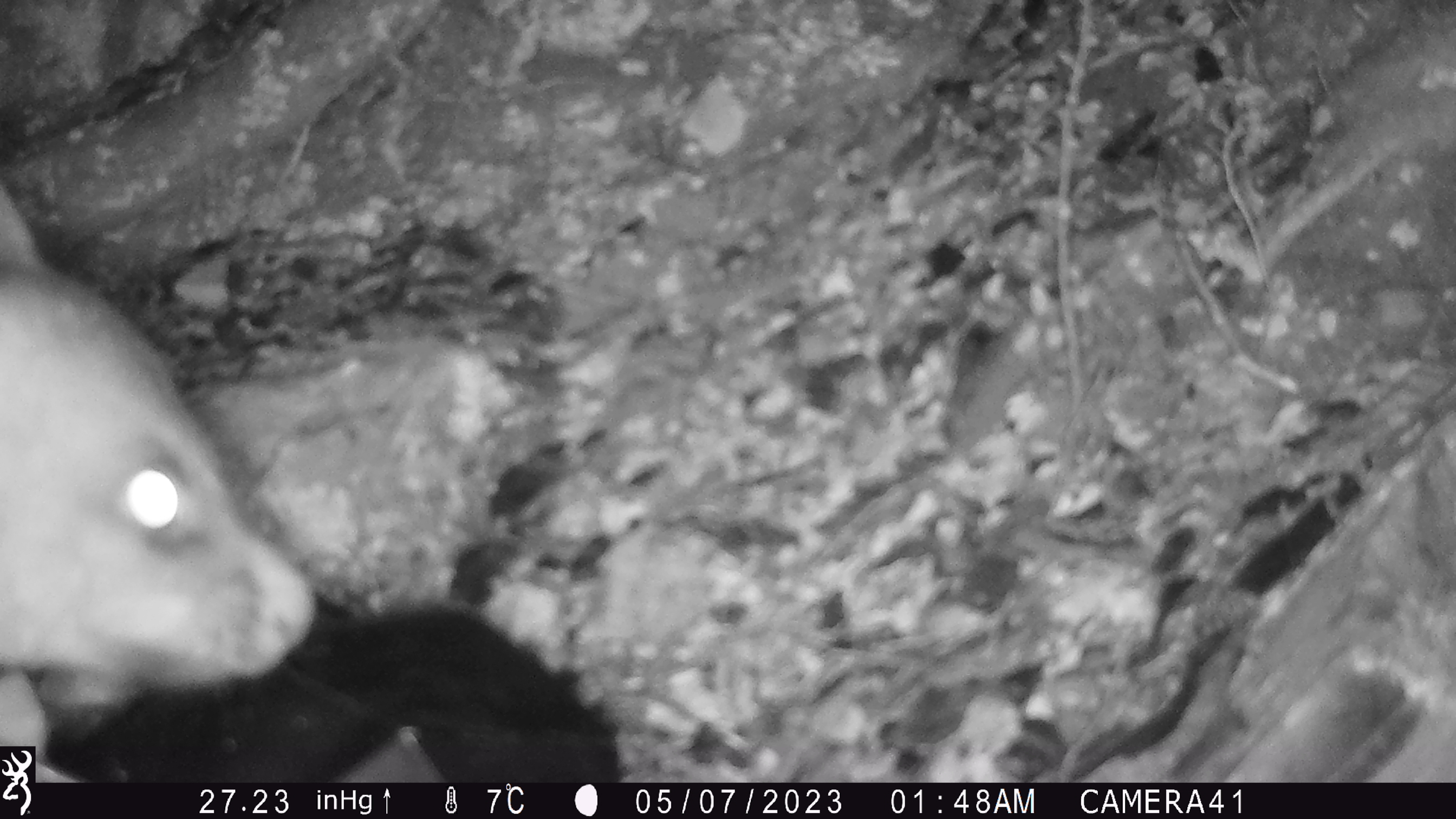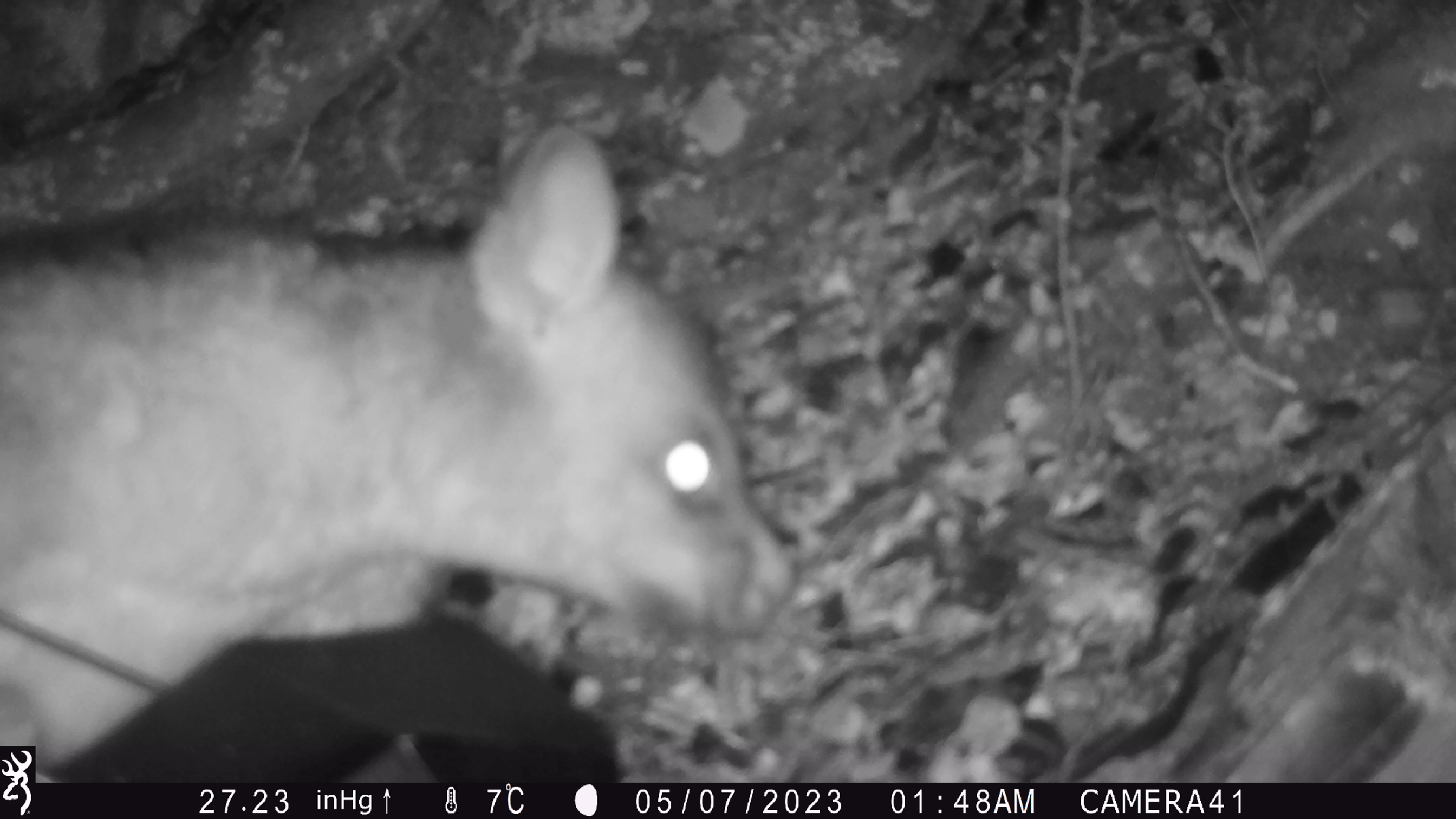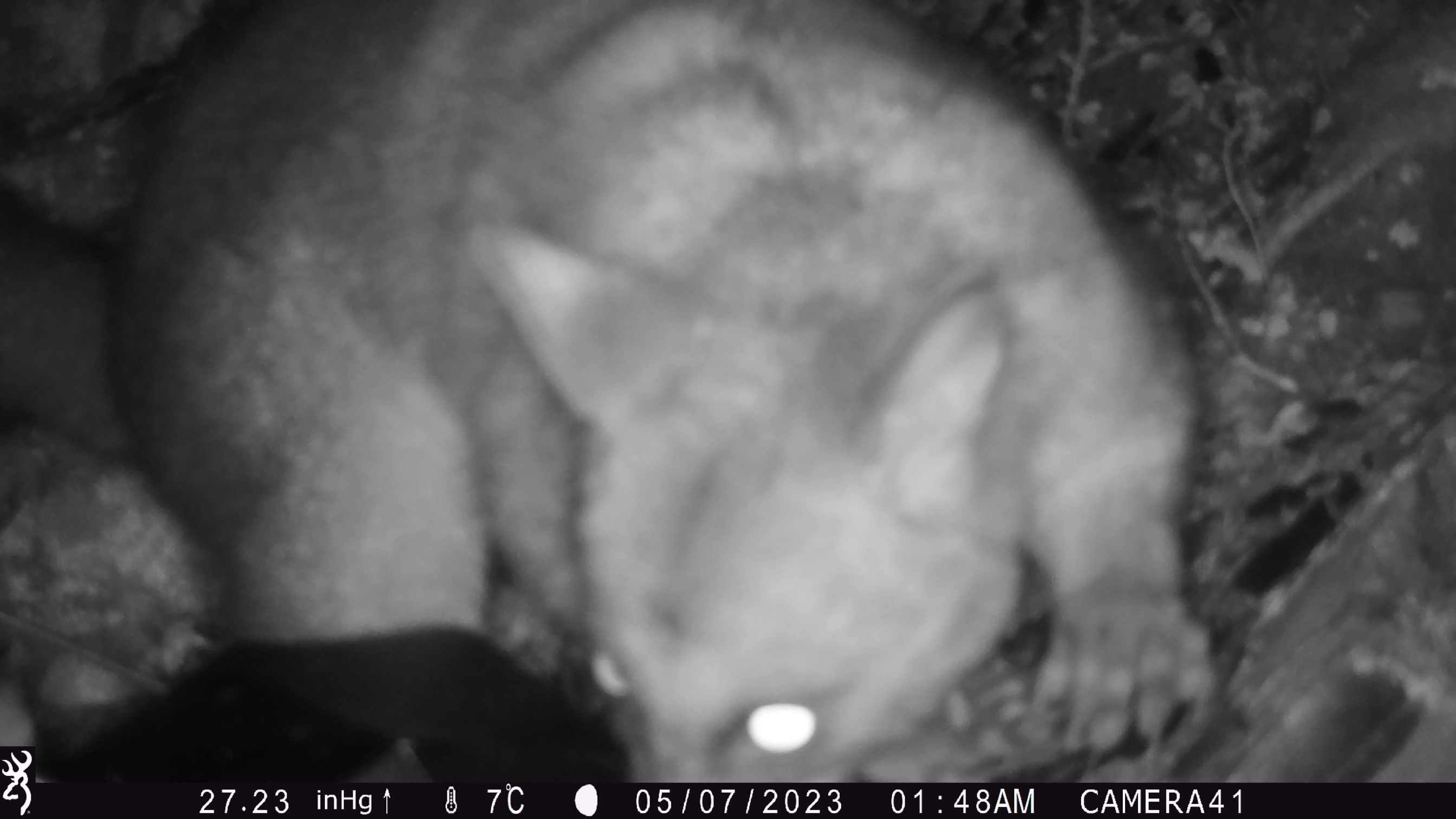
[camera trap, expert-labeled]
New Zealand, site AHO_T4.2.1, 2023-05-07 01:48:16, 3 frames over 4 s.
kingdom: Animalia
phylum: Chordata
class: Mammalia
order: Carnivora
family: Mustelidae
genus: Mustela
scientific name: Mustela erminea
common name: stoat